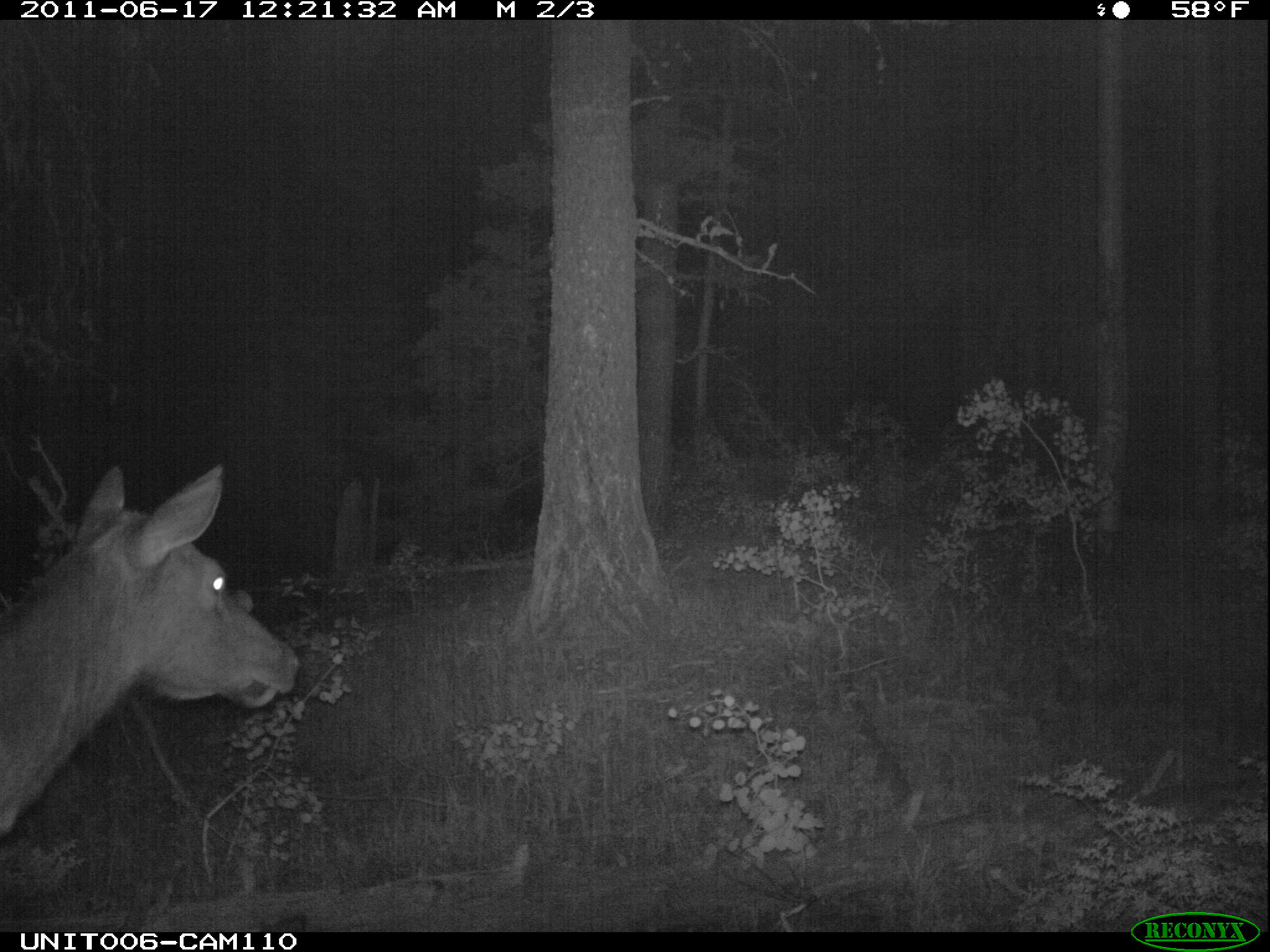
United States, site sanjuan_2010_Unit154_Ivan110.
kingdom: Animalia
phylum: Chordata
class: Mammalia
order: Artiodactyla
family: Cervidae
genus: Cervus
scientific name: Cervus elaphus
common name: red deer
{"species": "Cervus elaphus (red deer)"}